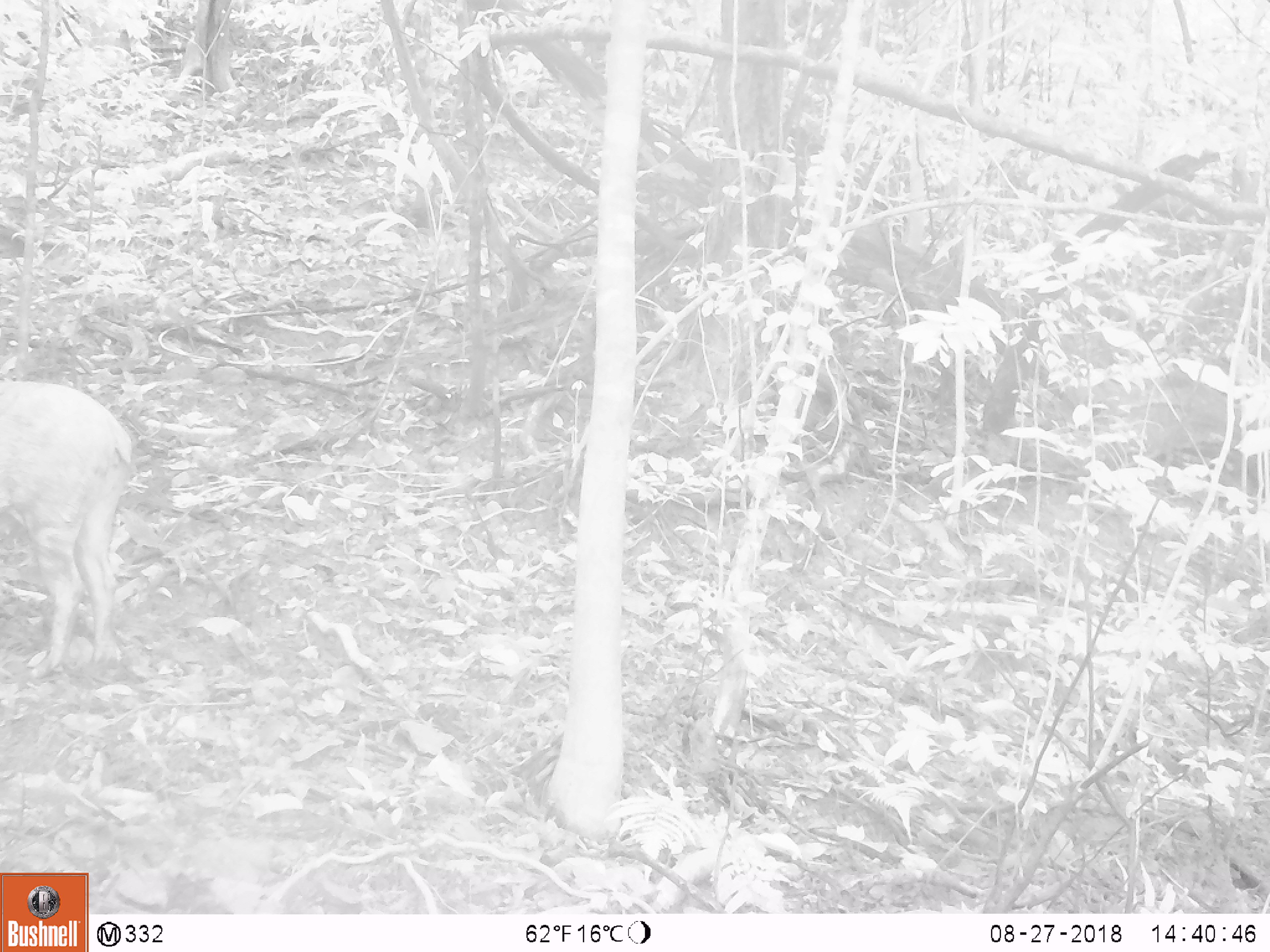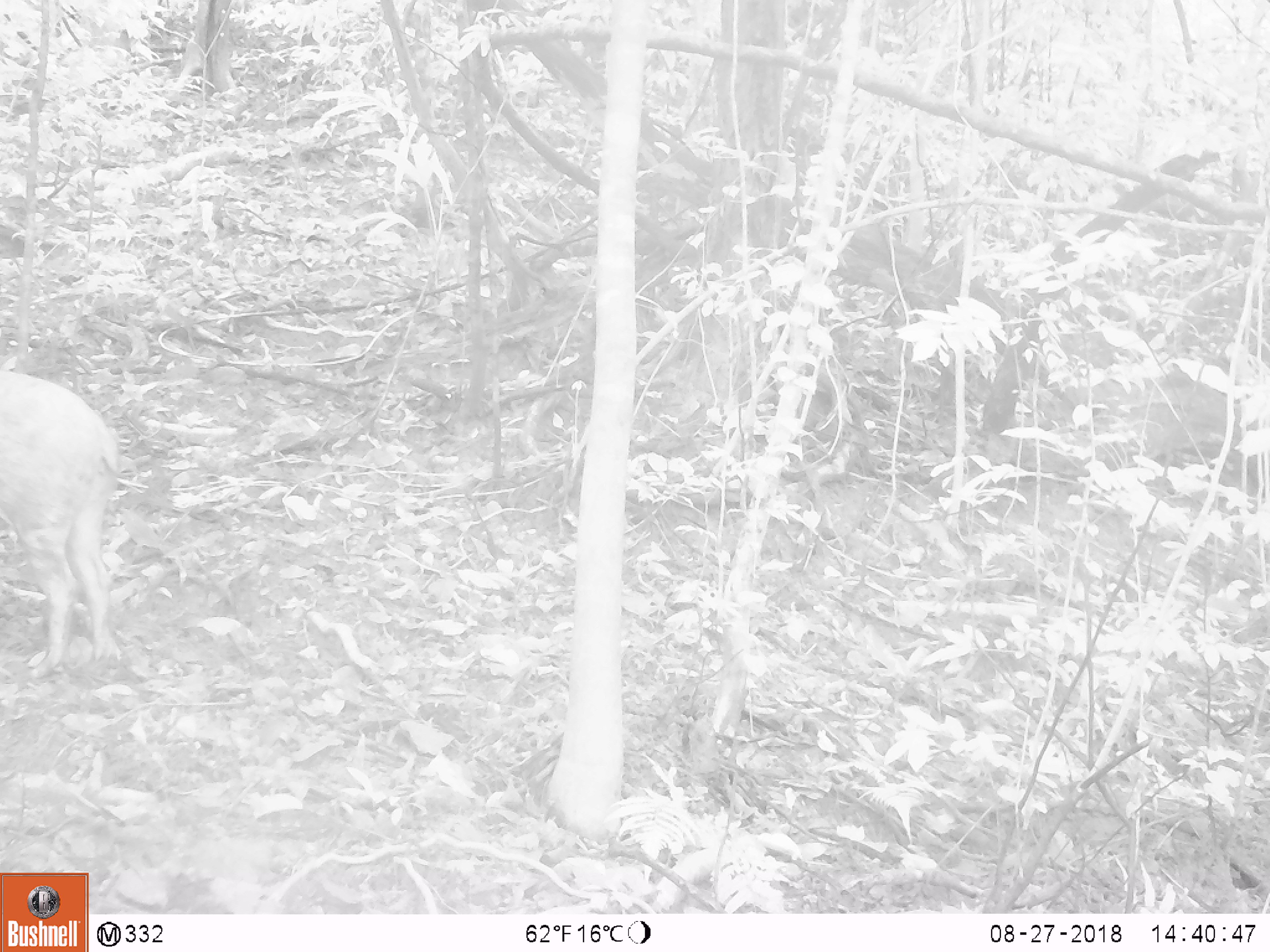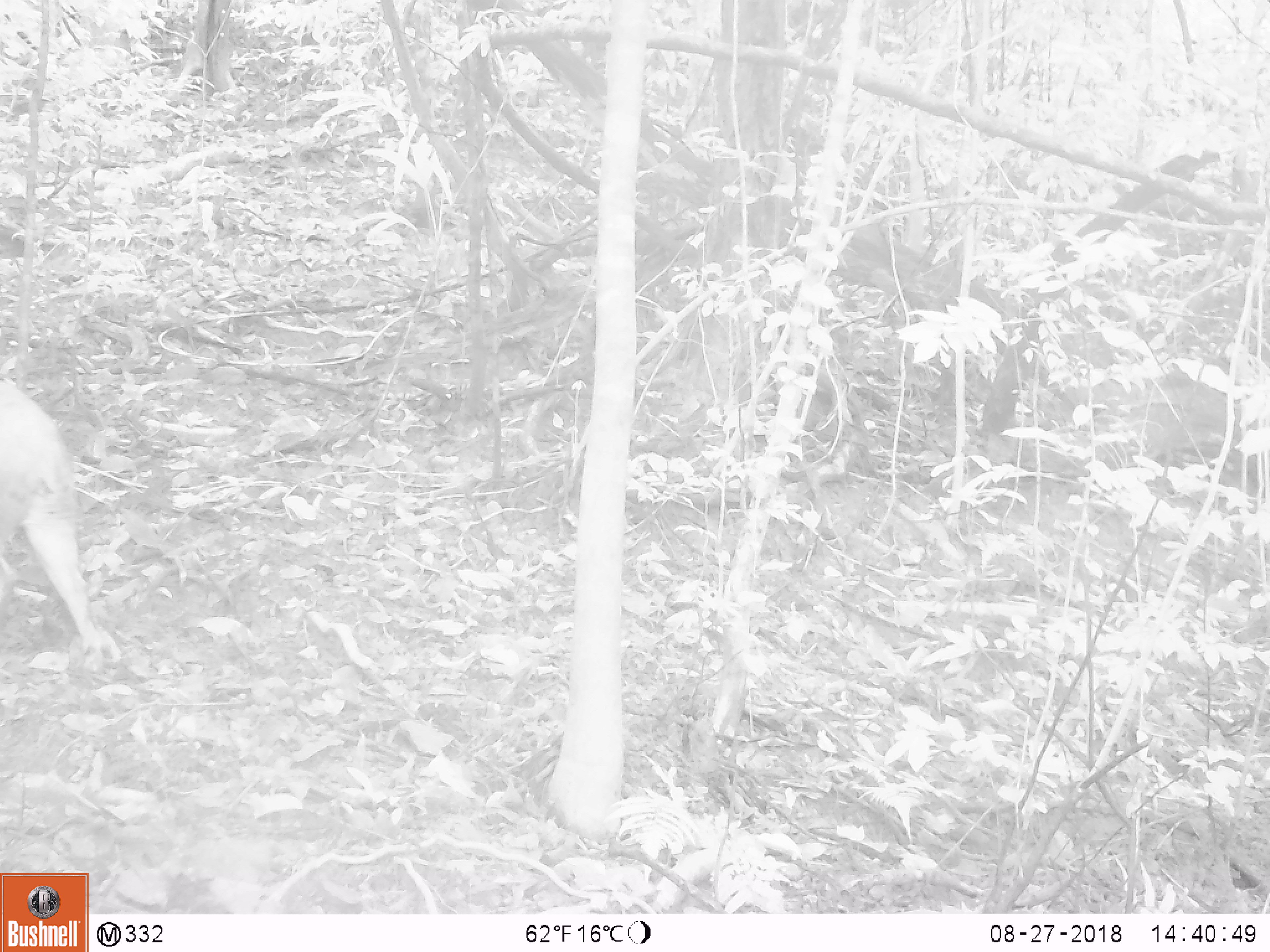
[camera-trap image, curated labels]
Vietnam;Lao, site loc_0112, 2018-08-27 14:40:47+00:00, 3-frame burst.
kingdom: Animalia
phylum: Chordata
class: Mammalia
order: Artiodactyla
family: Suidae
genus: Sus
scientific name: Sus scrofa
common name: eurasian wild pig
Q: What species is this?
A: Eurasian wild pig (Sus scrofa).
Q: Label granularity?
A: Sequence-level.